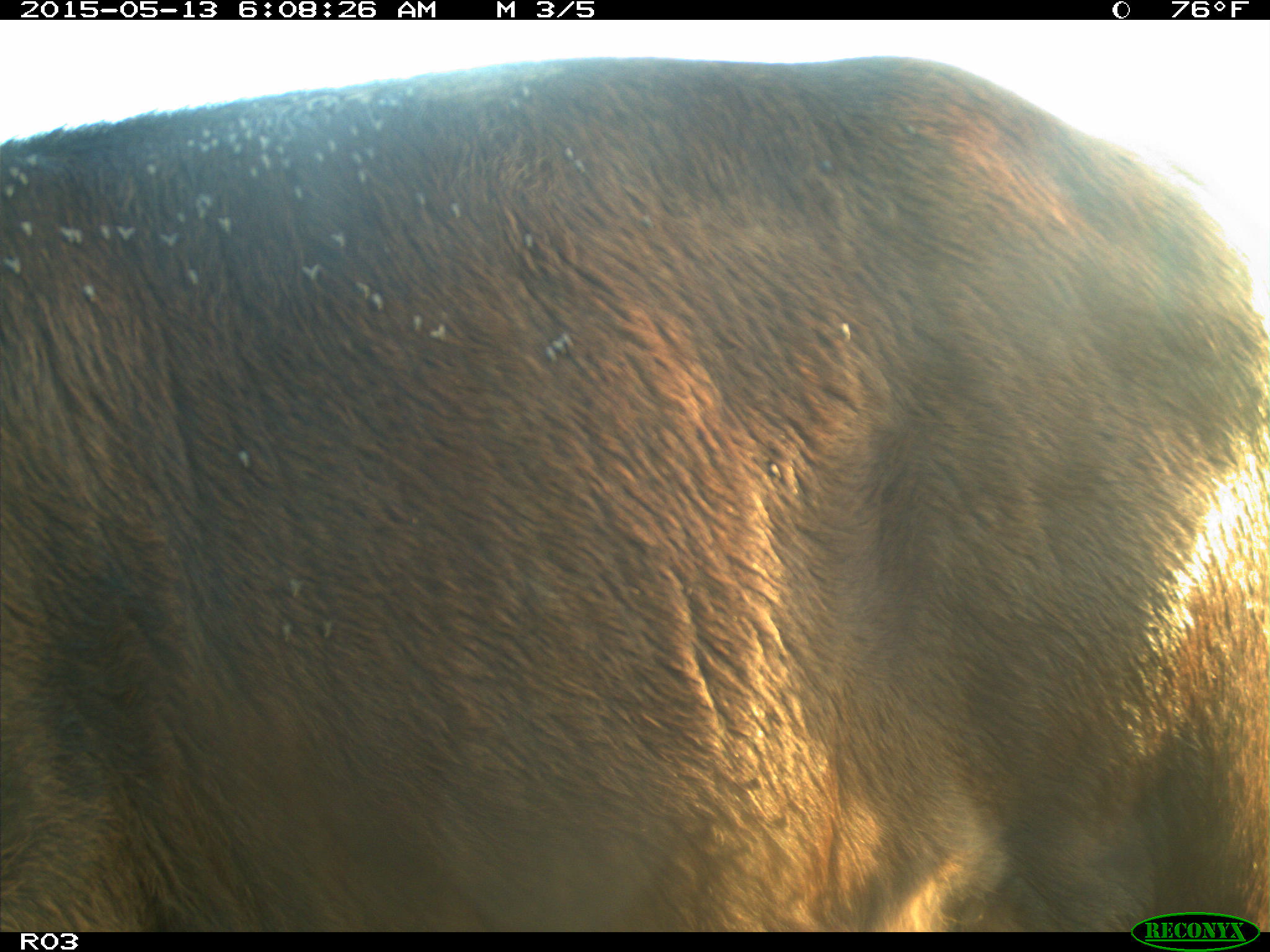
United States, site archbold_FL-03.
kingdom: Animalia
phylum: Chordata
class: Mammalia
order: Artiodactyla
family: Bovidae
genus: Bos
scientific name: Bos taurus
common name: domestic cow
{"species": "Bos taurus (domestic cow)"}